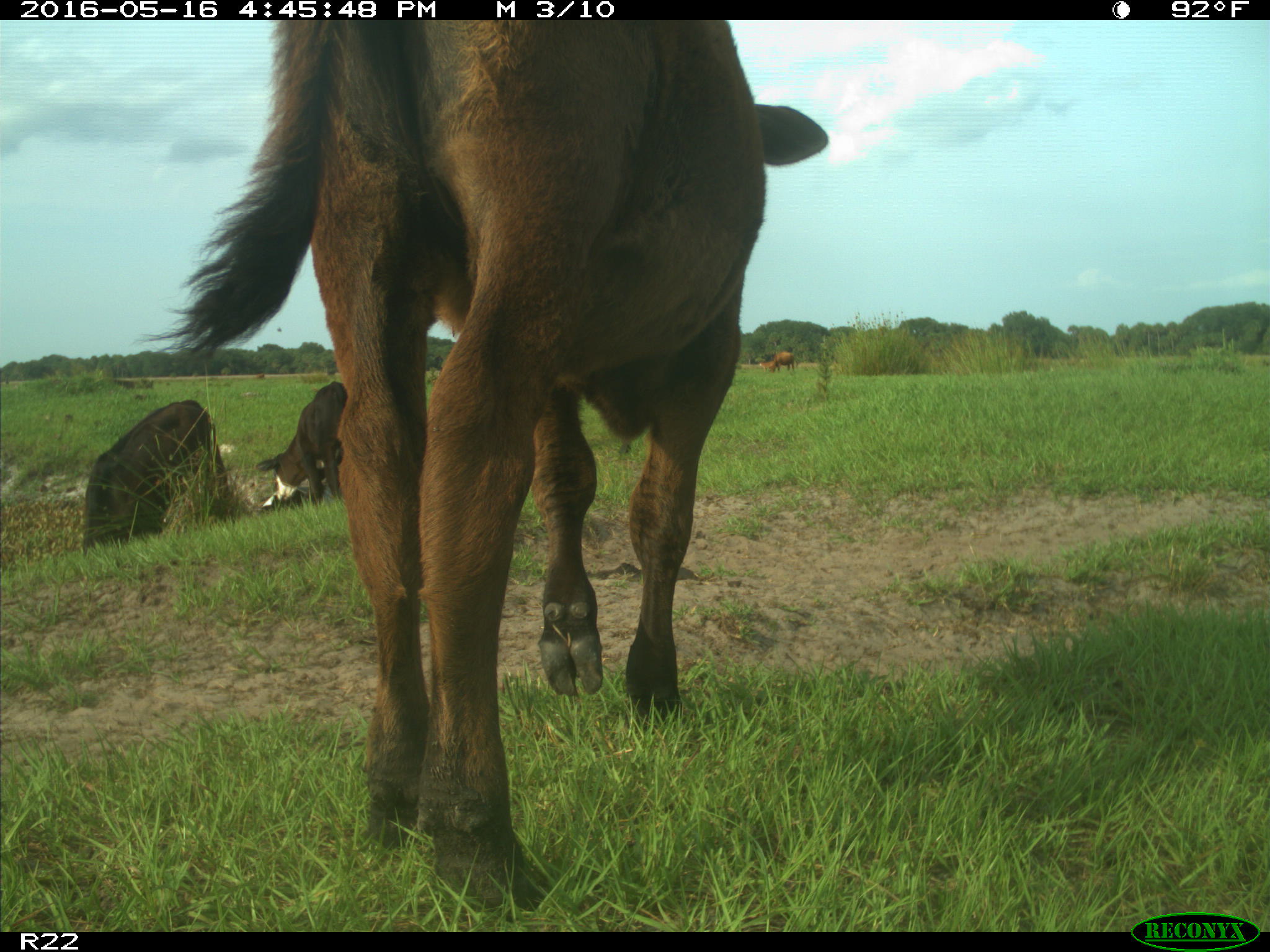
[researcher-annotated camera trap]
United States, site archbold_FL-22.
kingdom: Animalia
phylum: Chordata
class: Mammalia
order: Artiodactyla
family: Bovidae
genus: Bos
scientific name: Bos taurus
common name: domestic cow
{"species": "Bos taurus (domestic cow)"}